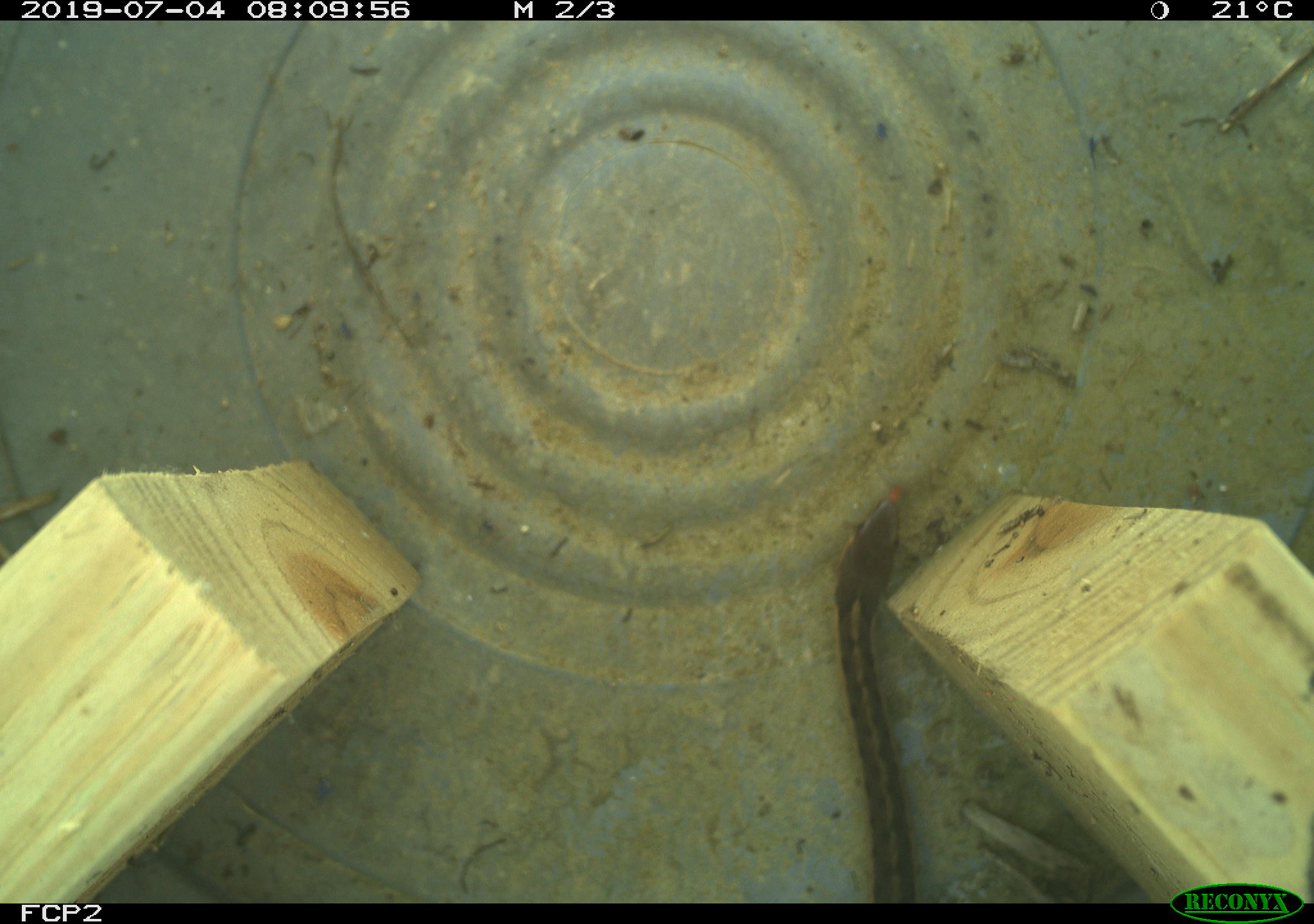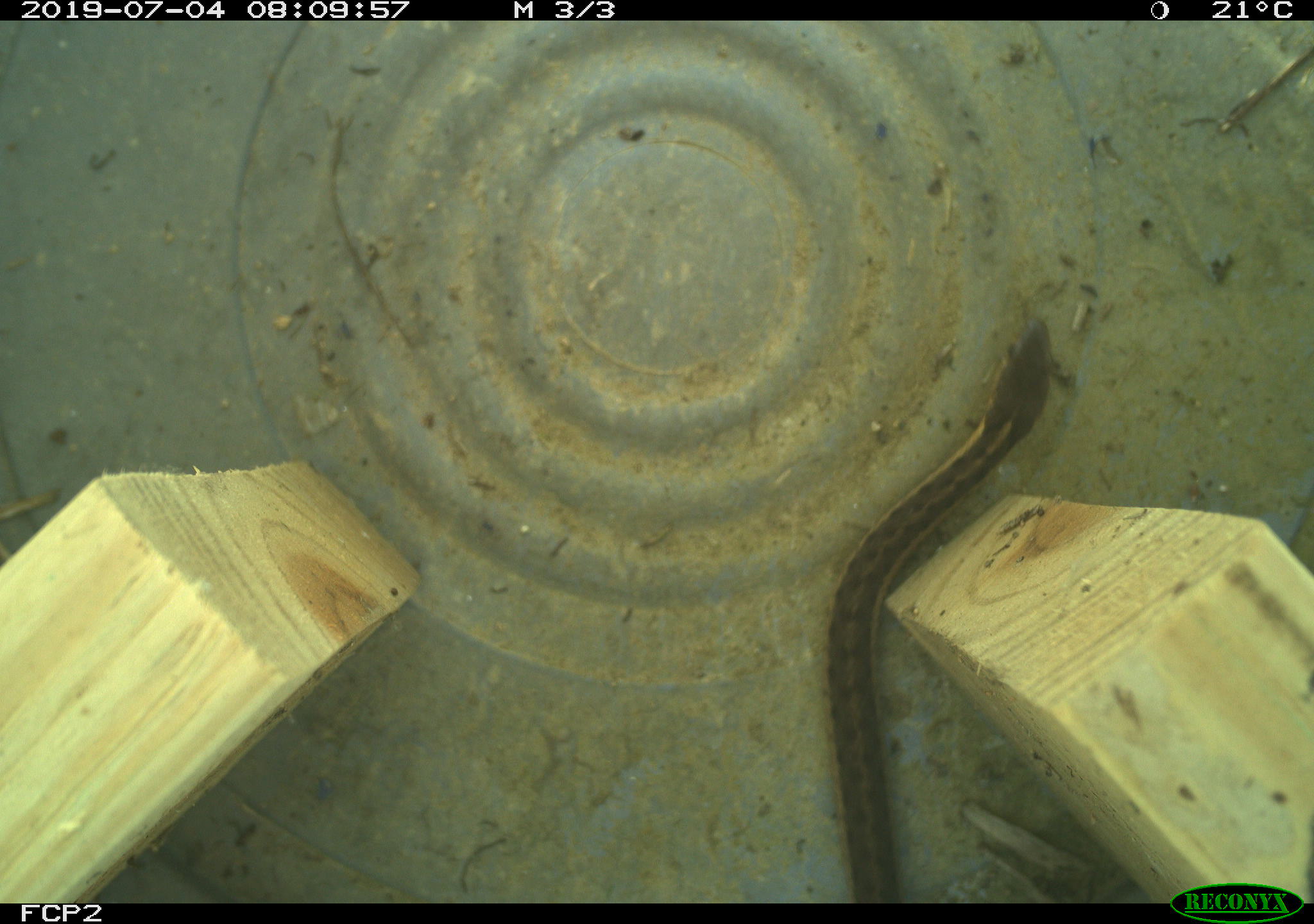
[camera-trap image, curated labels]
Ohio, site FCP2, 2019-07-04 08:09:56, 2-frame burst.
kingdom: Animalia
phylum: Chordata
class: Reptilia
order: Squamata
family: Colubridae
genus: Thamnophis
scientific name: Thamnophis sirtalis sirtalis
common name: eastern gartersnake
Eastern gartersnake (Thamnophis sirtalis sirtalis).